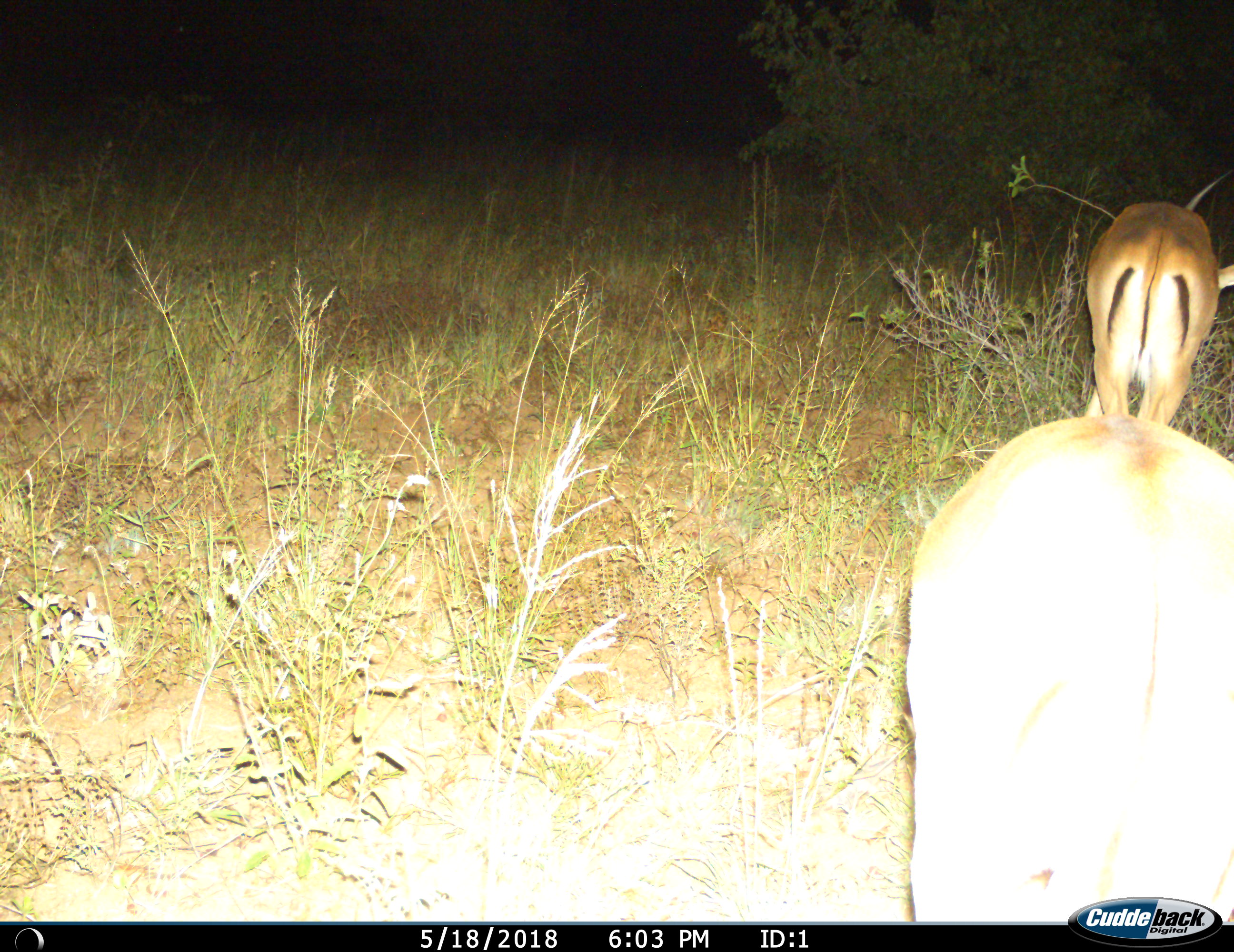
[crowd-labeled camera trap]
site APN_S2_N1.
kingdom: Animalia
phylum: Chordata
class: Mammalia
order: Artiodactyla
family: Bovidae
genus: Aepyceros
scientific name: Aepyceros melampus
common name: impala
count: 2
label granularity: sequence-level